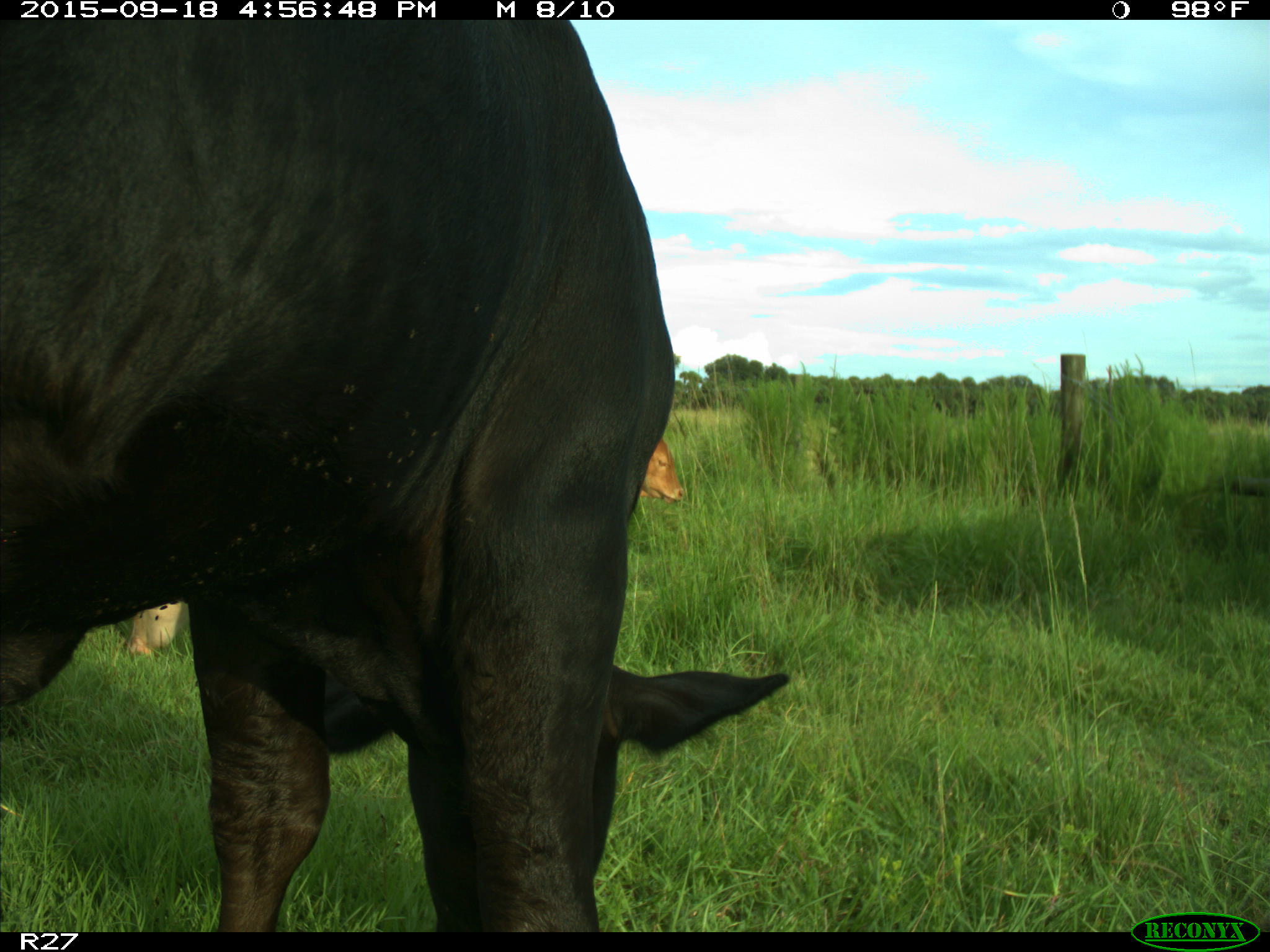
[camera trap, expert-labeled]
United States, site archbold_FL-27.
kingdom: Animalia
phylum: Chordata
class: Mammalia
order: Artiodactyla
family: Bovidae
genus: Bos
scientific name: Bos taurus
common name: domestic cow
Bos taurus (domestic cow).